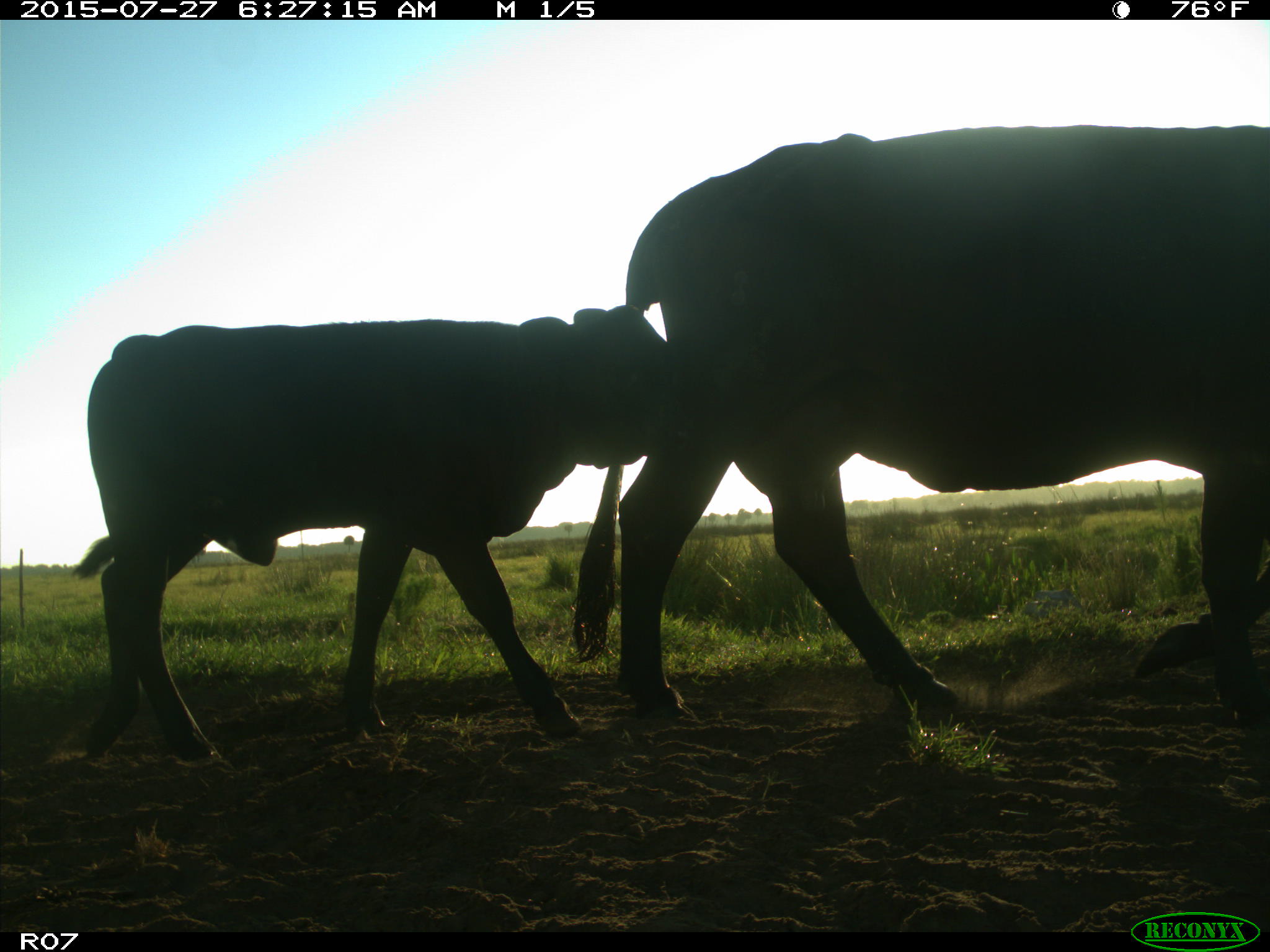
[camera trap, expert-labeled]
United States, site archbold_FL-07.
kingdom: Animalia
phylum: Chordata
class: Mammalia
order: Artiodactyla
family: Bovidae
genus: Bos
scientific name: Bos taurus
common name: domestic cow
Bos taurus (domestic cow).